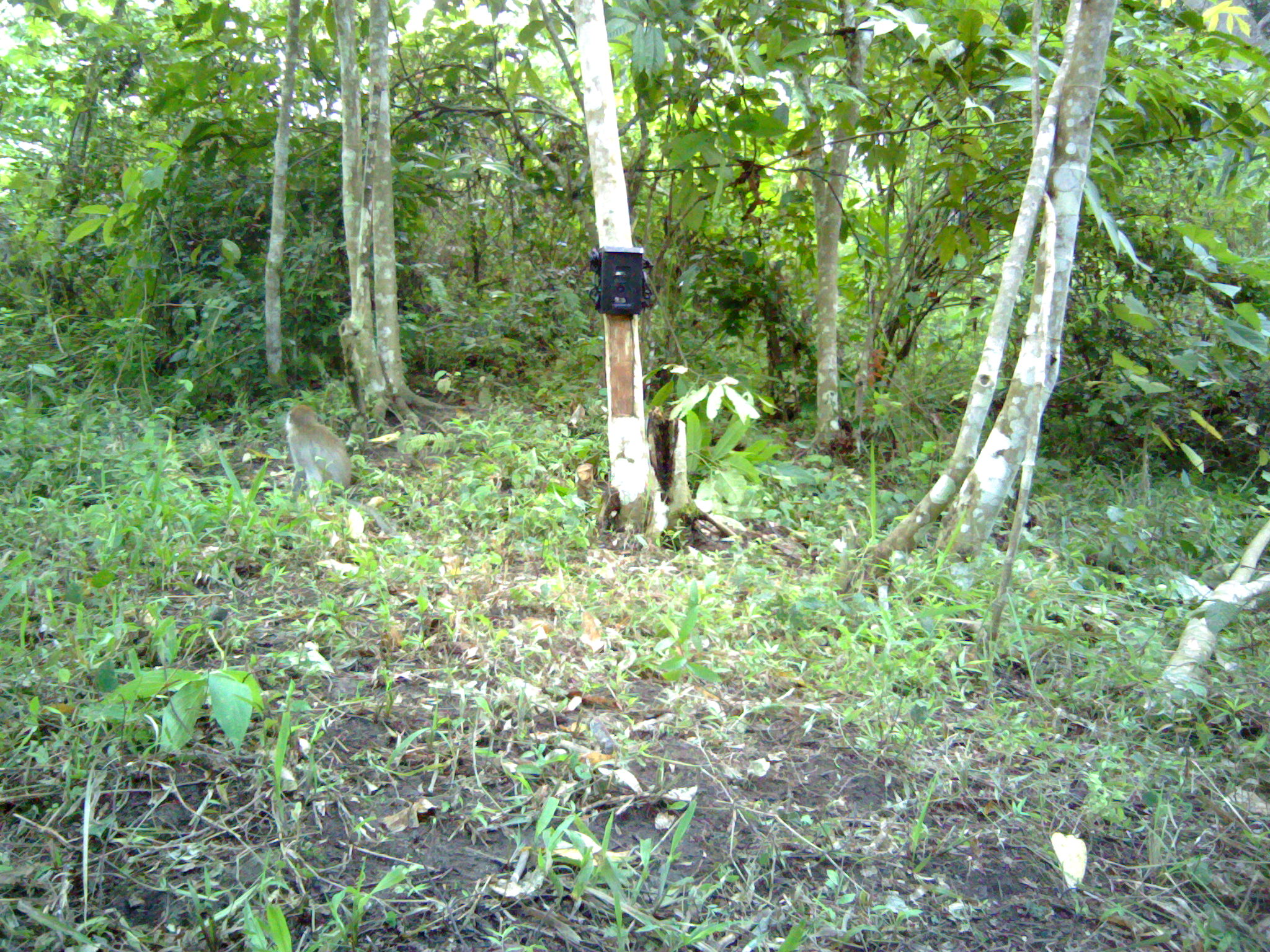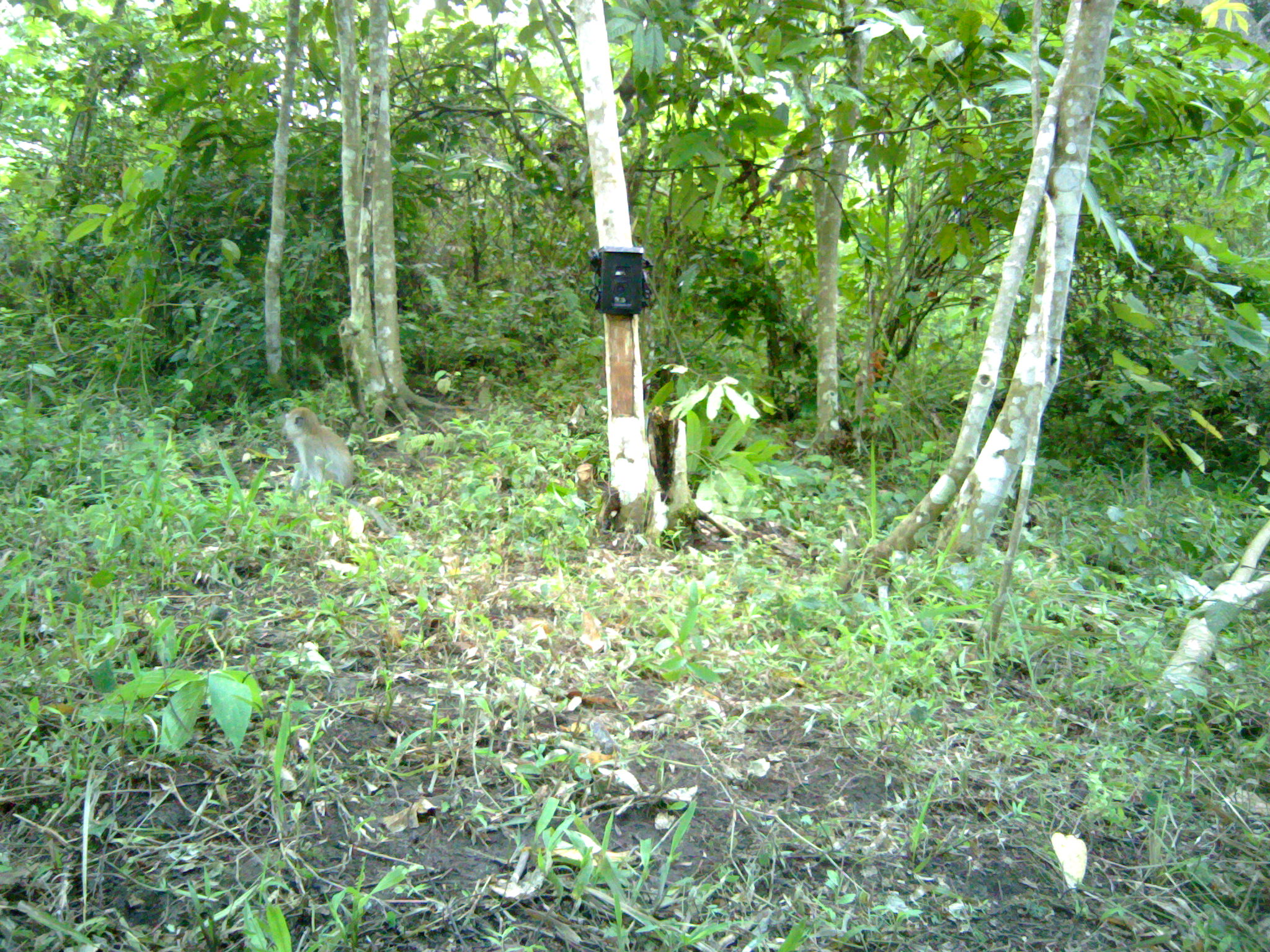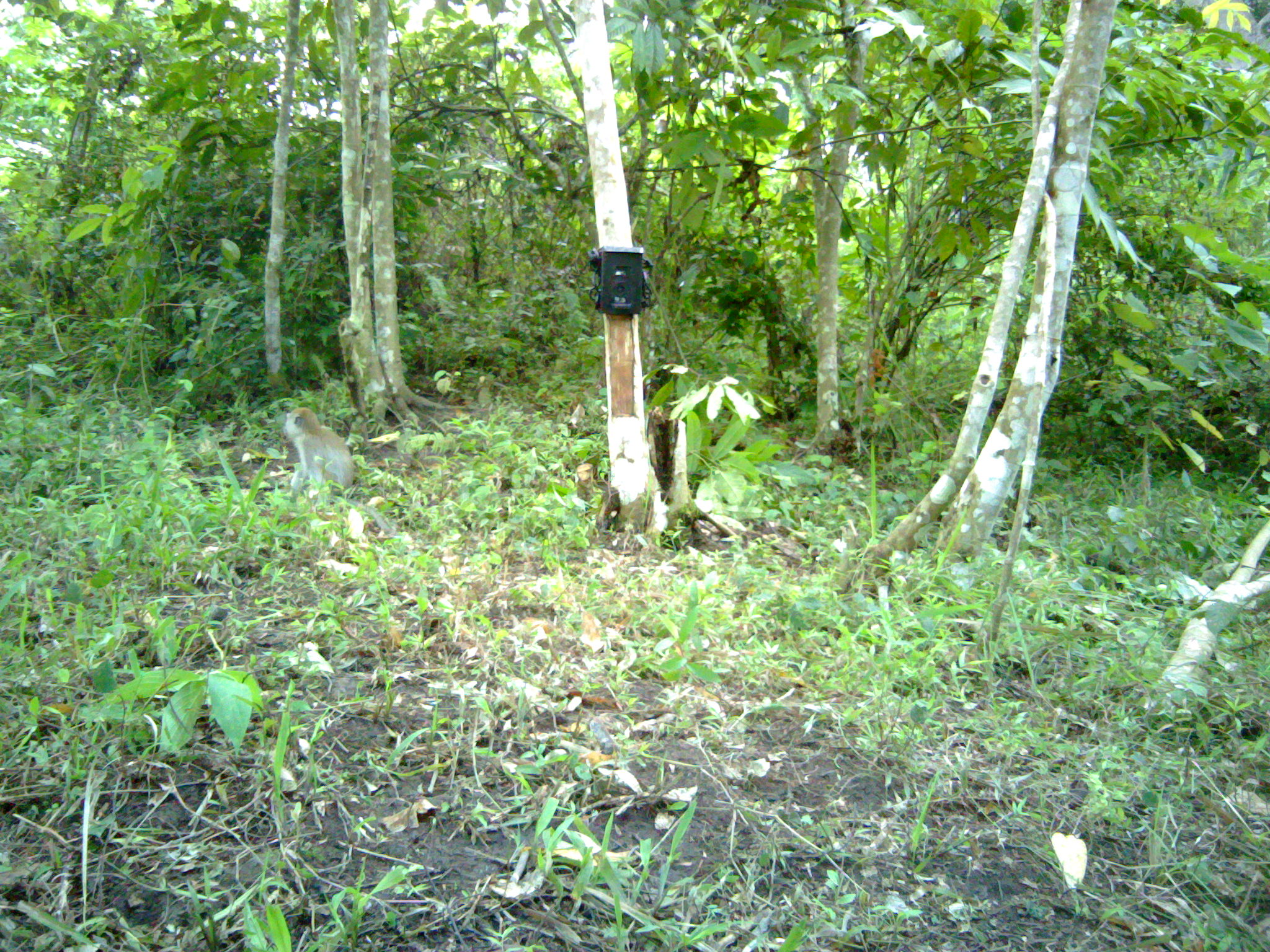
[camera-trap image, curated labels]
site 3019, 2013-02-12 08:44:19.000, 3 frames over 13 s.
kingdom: Animalia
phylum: Chordata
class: Mammalia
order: Primates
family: Cercopithecidae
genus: Macaca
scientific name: Macaca fascicularis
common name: crab-eating macaque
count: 2